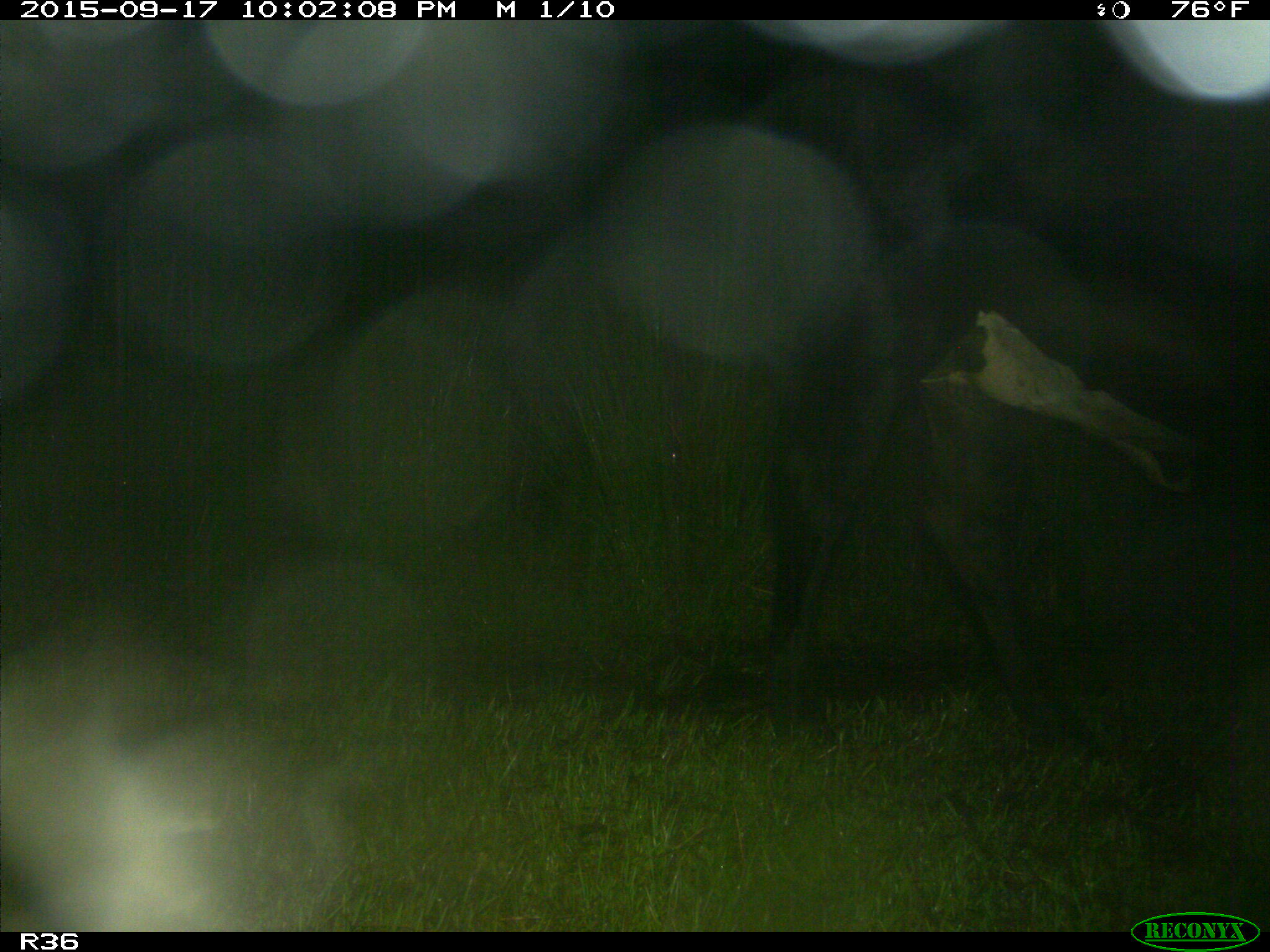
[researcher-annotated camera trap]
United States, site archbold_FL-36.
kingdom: Animalia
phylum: Chordata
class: Mammalia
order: Artiodactyla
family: Bovidae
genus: Bos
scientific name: Bos taurus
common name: domestic cow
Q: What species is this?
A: Bos taurus (domestic cow).